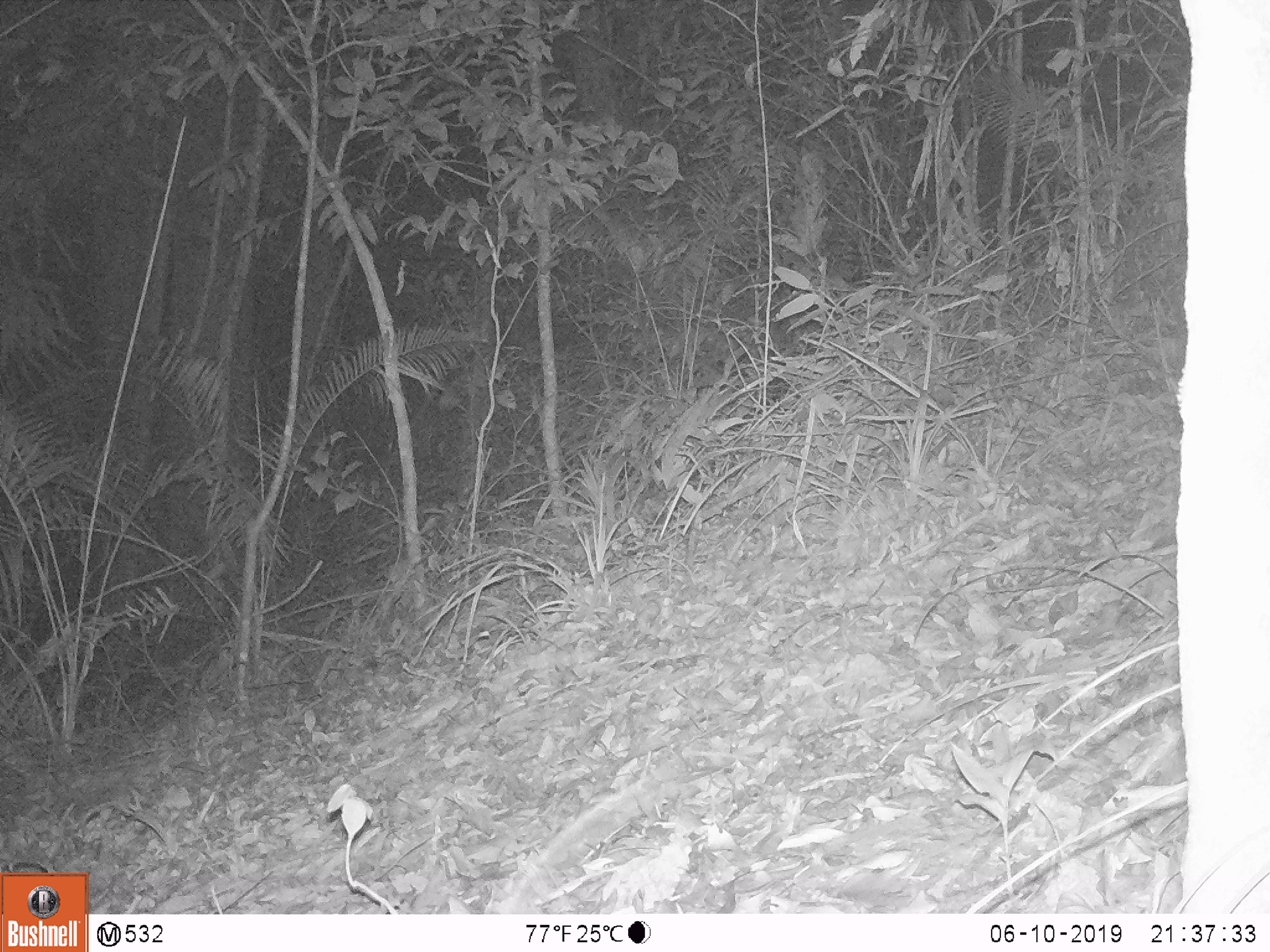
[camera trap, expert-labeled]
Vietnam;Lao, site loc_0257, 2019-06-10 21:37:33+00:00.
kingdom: Animalia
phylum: Chordata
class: Mammalia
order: Rodentia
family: Muridae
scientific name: Muridae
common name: old-world mice and rats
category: unidentified murid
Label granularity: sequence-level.